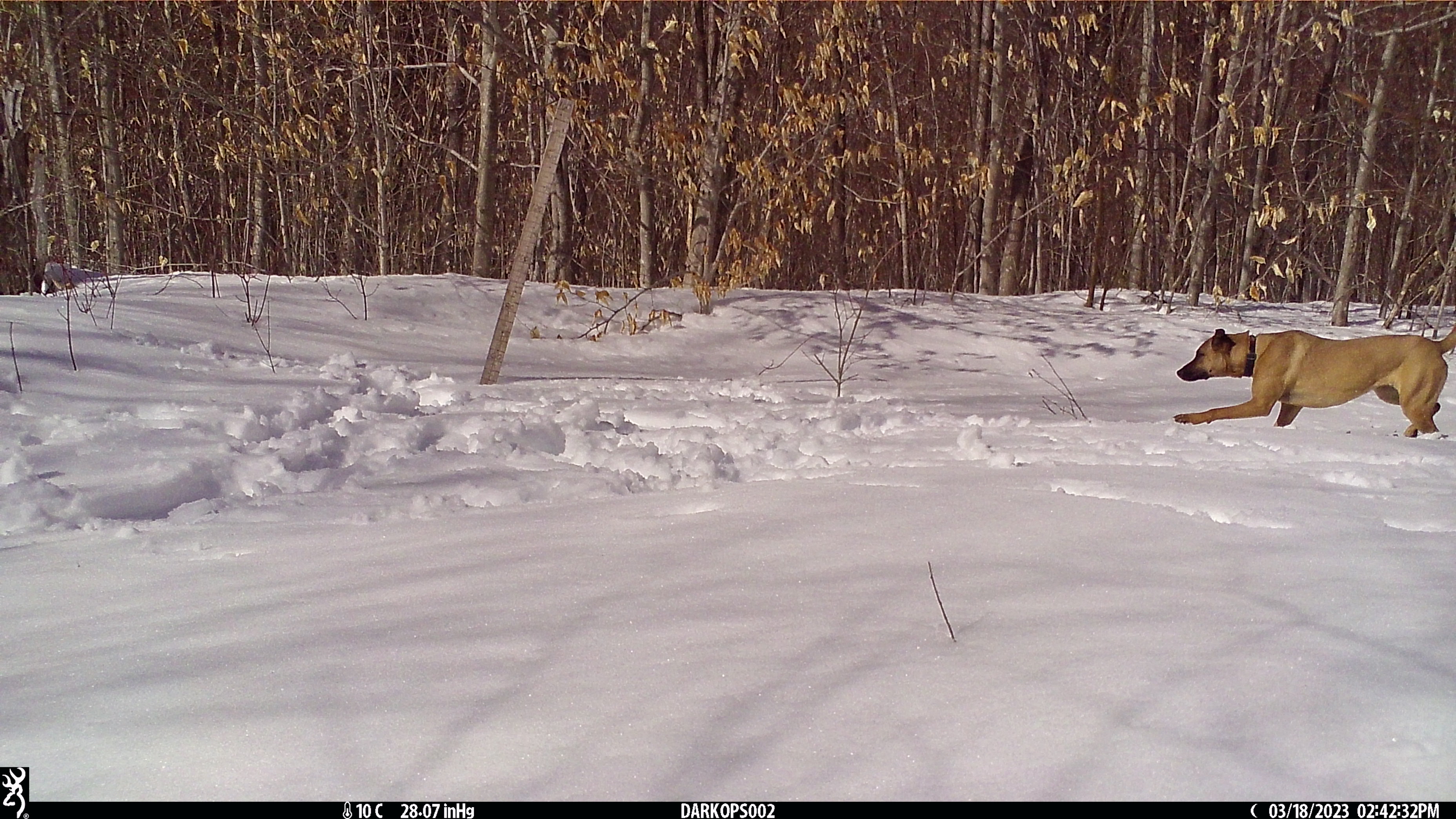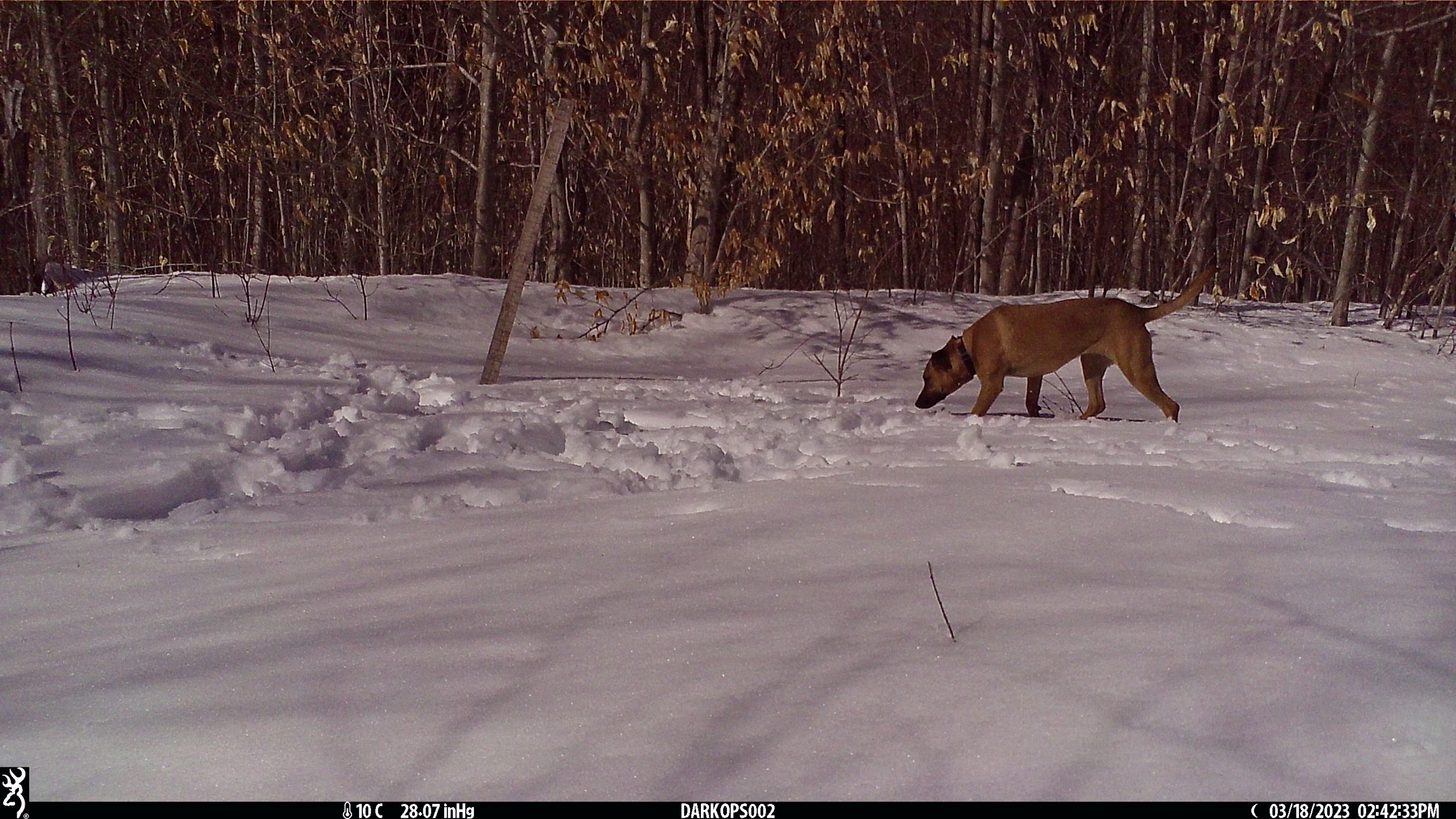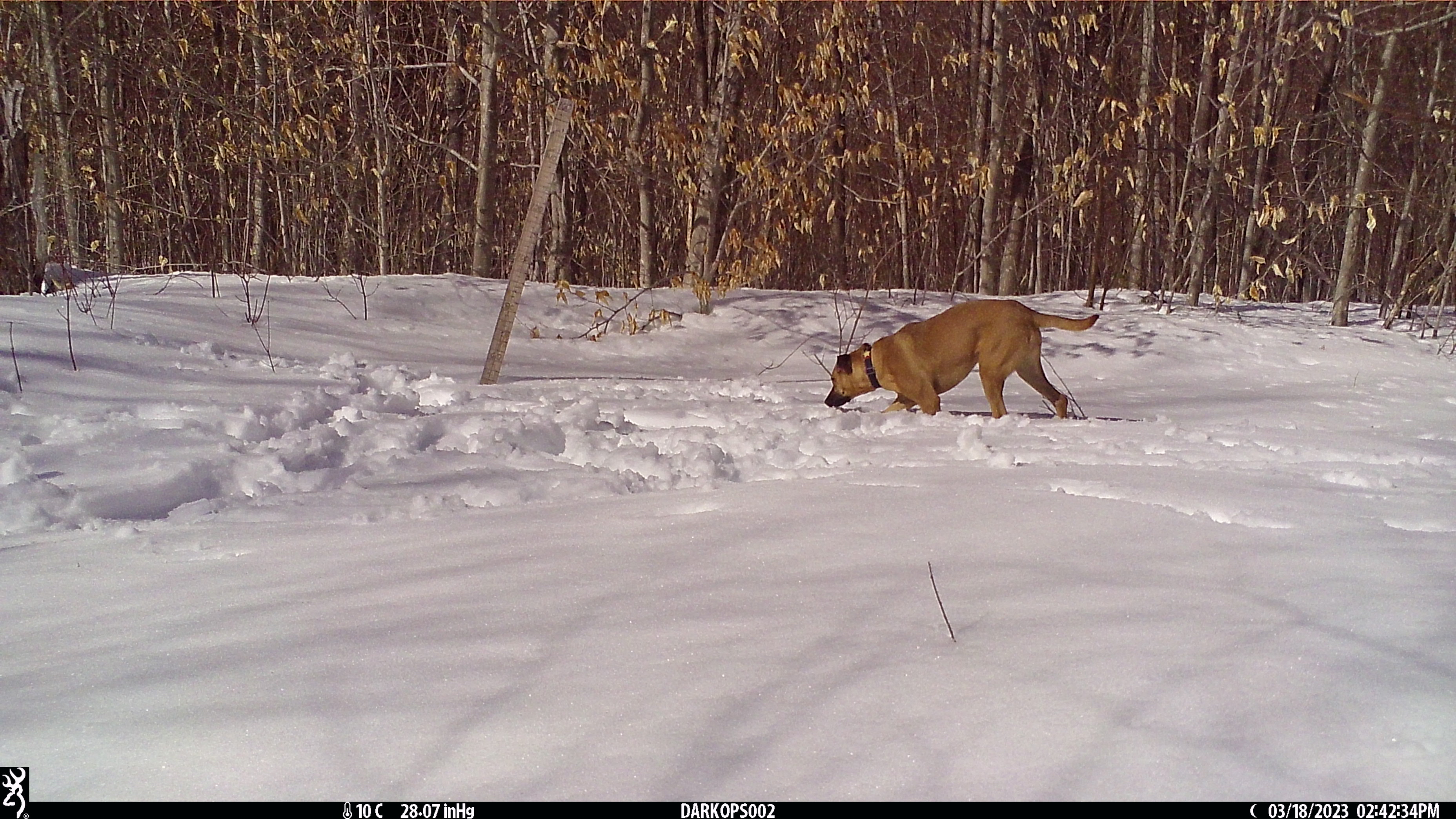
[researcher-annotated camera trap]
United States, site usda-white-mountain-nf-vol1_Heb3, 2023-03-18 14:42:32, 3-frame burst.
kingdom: Animalia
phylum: Chordata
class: Mammalia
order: Carnivora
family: Canidae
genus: Canis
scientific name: Canis familiaris familiaris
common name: domestic dog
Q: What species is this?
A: Domestic dog (Canis familiaris familiaris).